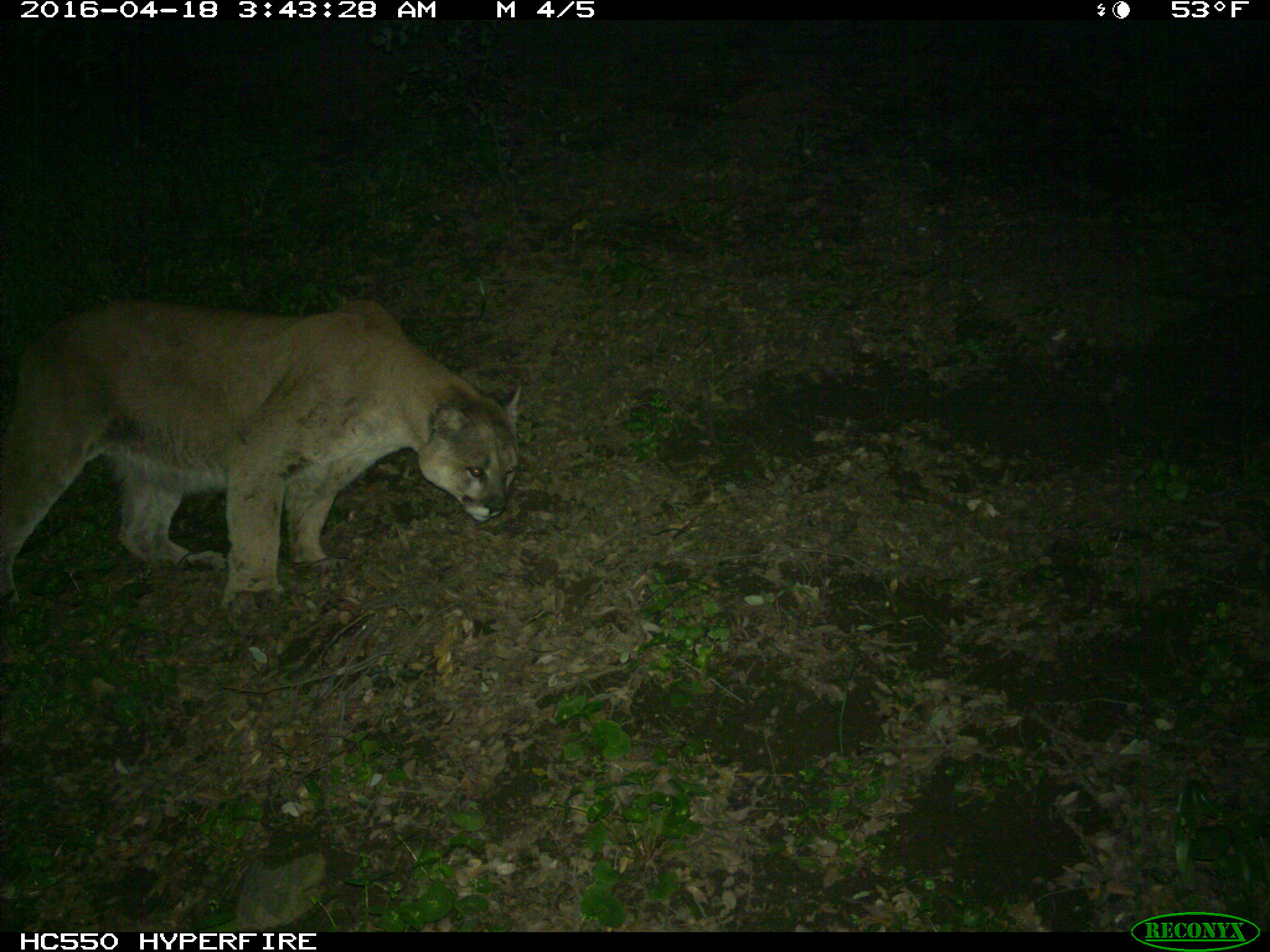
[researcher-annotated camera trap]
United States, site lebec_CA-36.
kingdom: Animalia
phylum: Chordata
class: Mammalia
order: Carnivora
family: Felidae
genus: Puma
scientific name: Puma concolor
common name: mountain lion